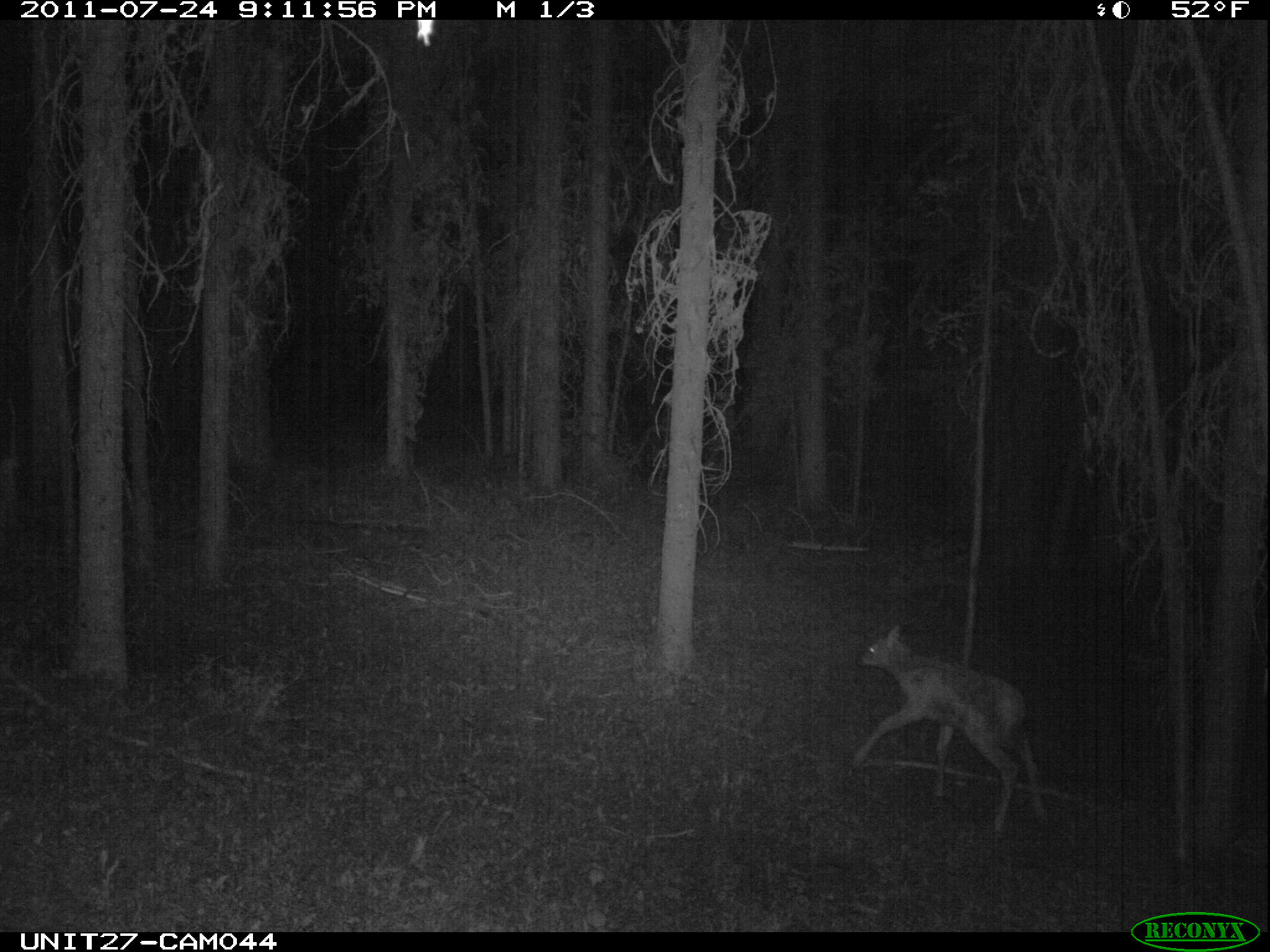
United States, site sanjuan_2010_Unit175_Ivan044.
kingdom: Animalia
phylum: Chordata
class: Mammalia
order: Artiodactyla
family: Cervidae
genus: Cervus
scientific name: Cervus elaphus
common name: red deer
Cervus elaphus (red deer).